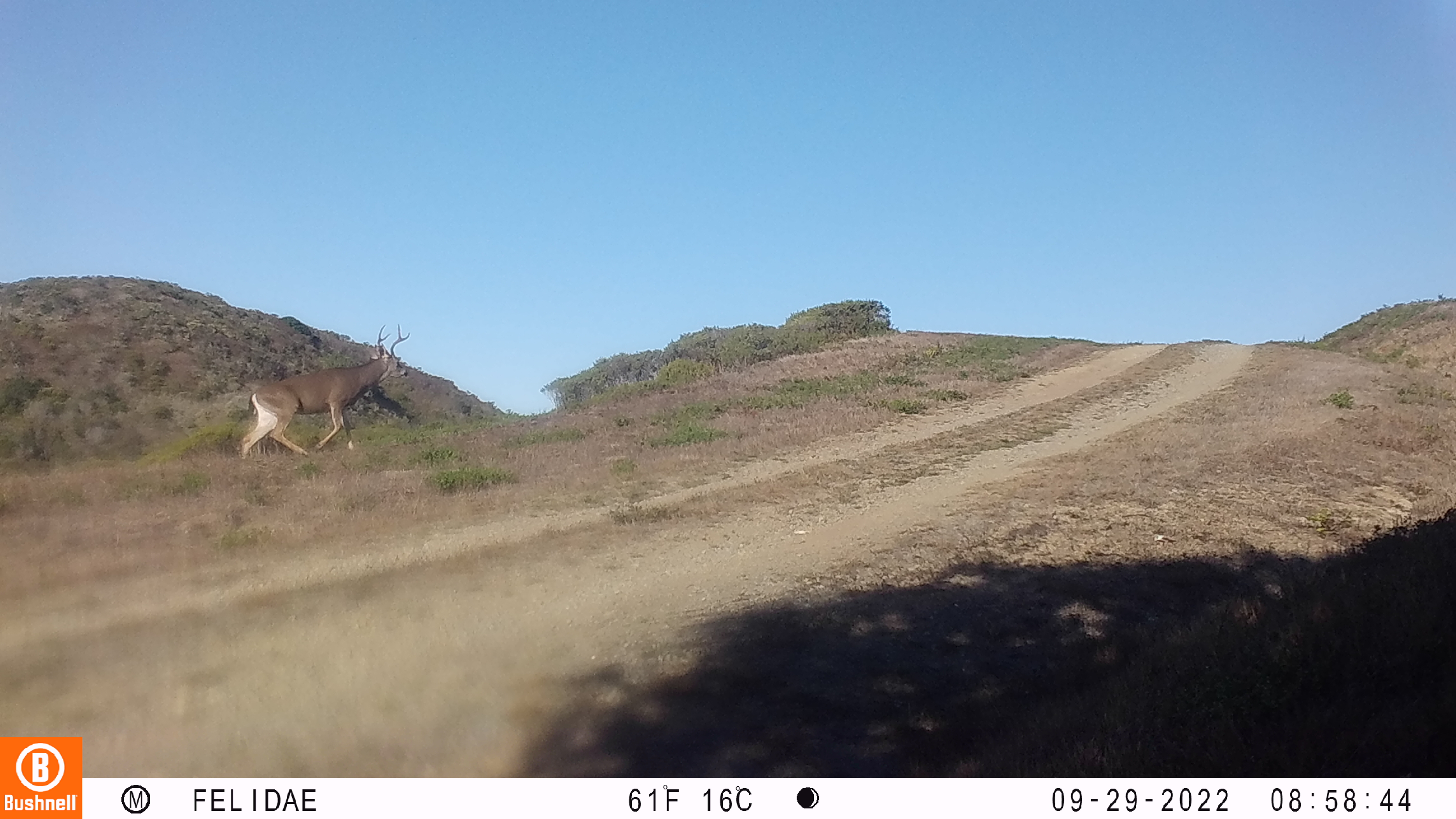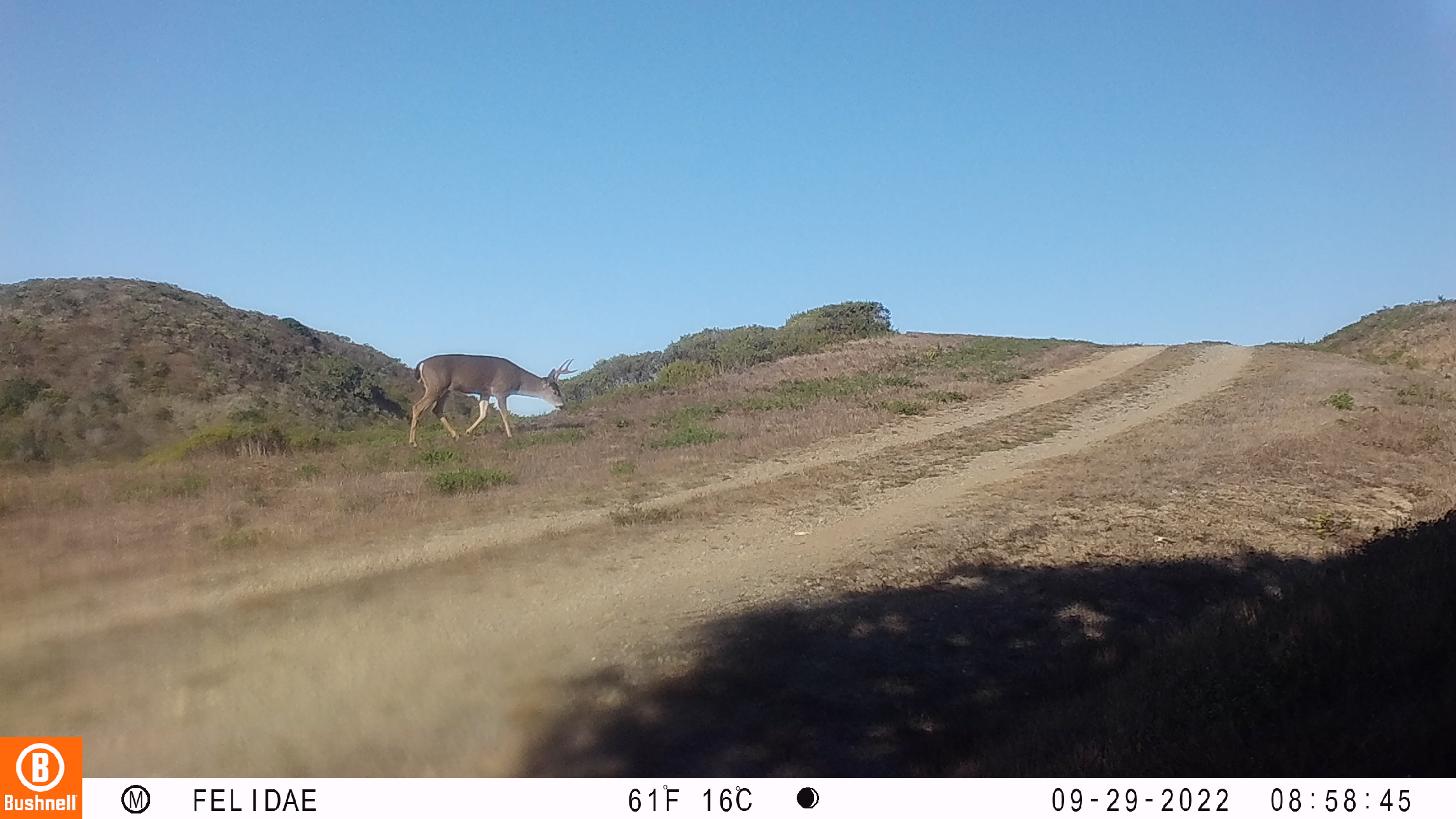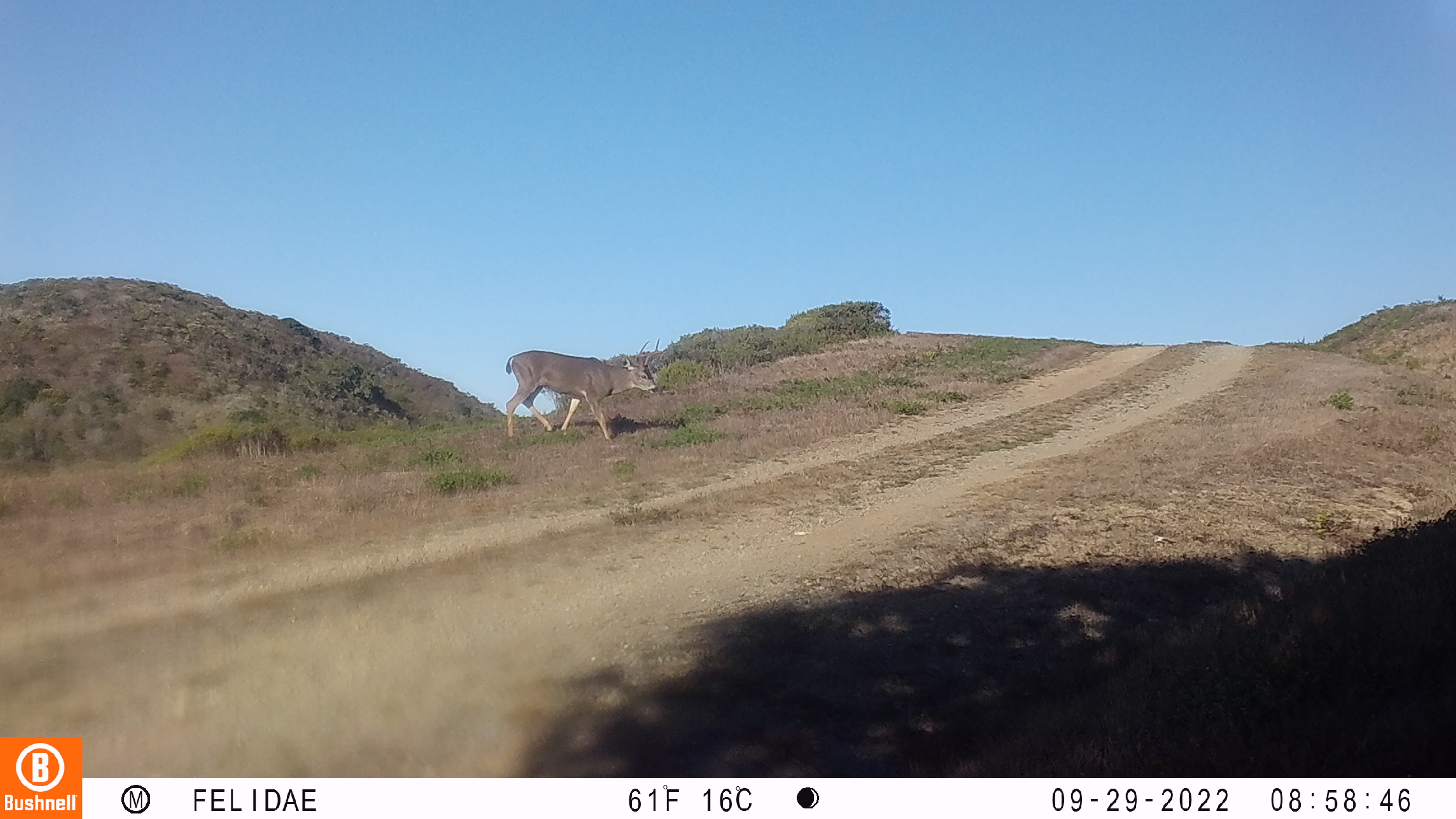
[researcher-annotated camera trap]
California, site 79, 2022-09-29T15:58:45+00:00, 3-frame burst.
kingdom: Animalia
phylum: Chordata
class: Mammalia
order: Artiodactyla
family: Cervidae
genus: Odocoileus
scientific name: Odocoileus hemionus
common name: mule deer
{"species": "mule deer (Odocoileus hemionus)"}